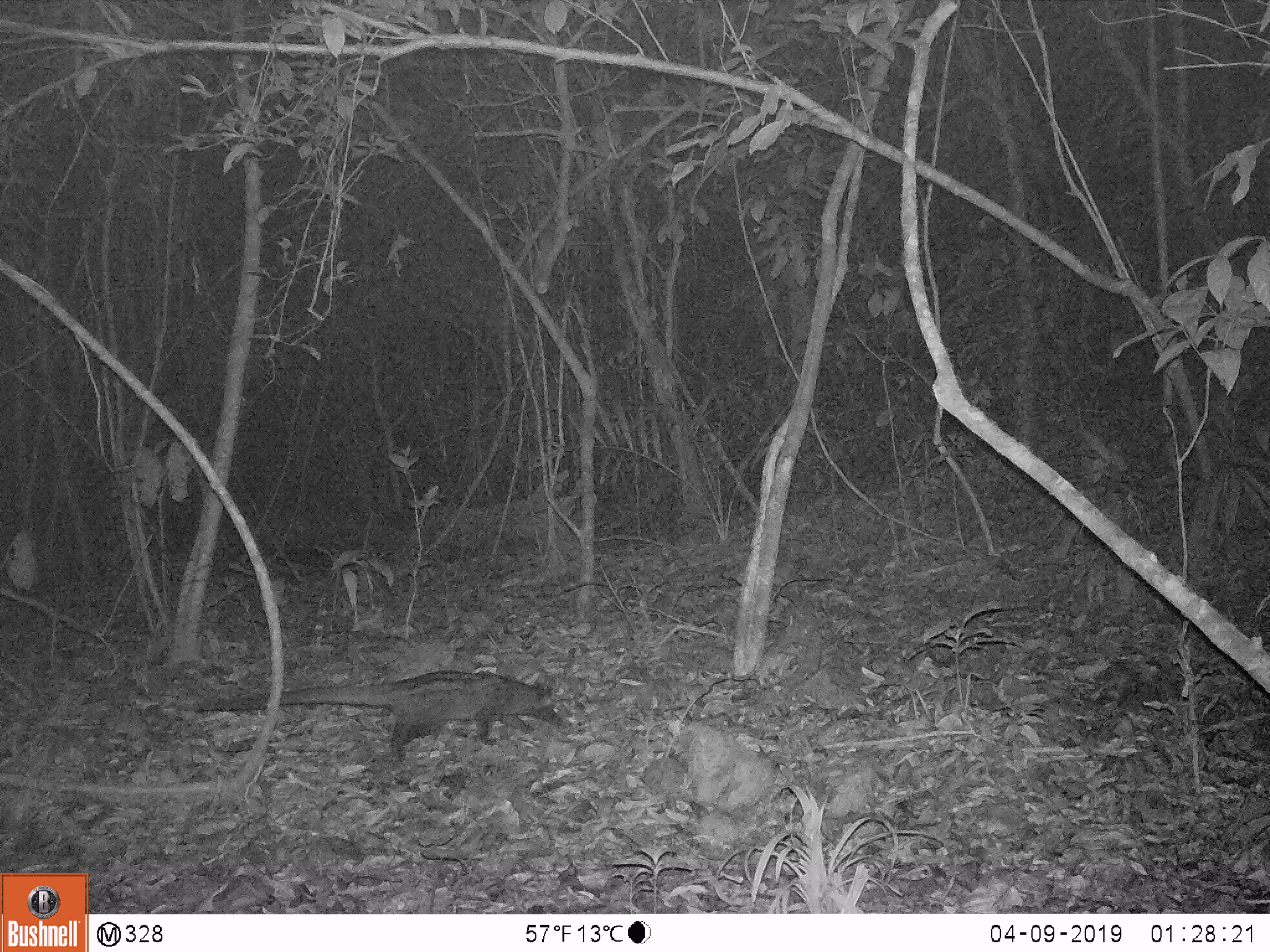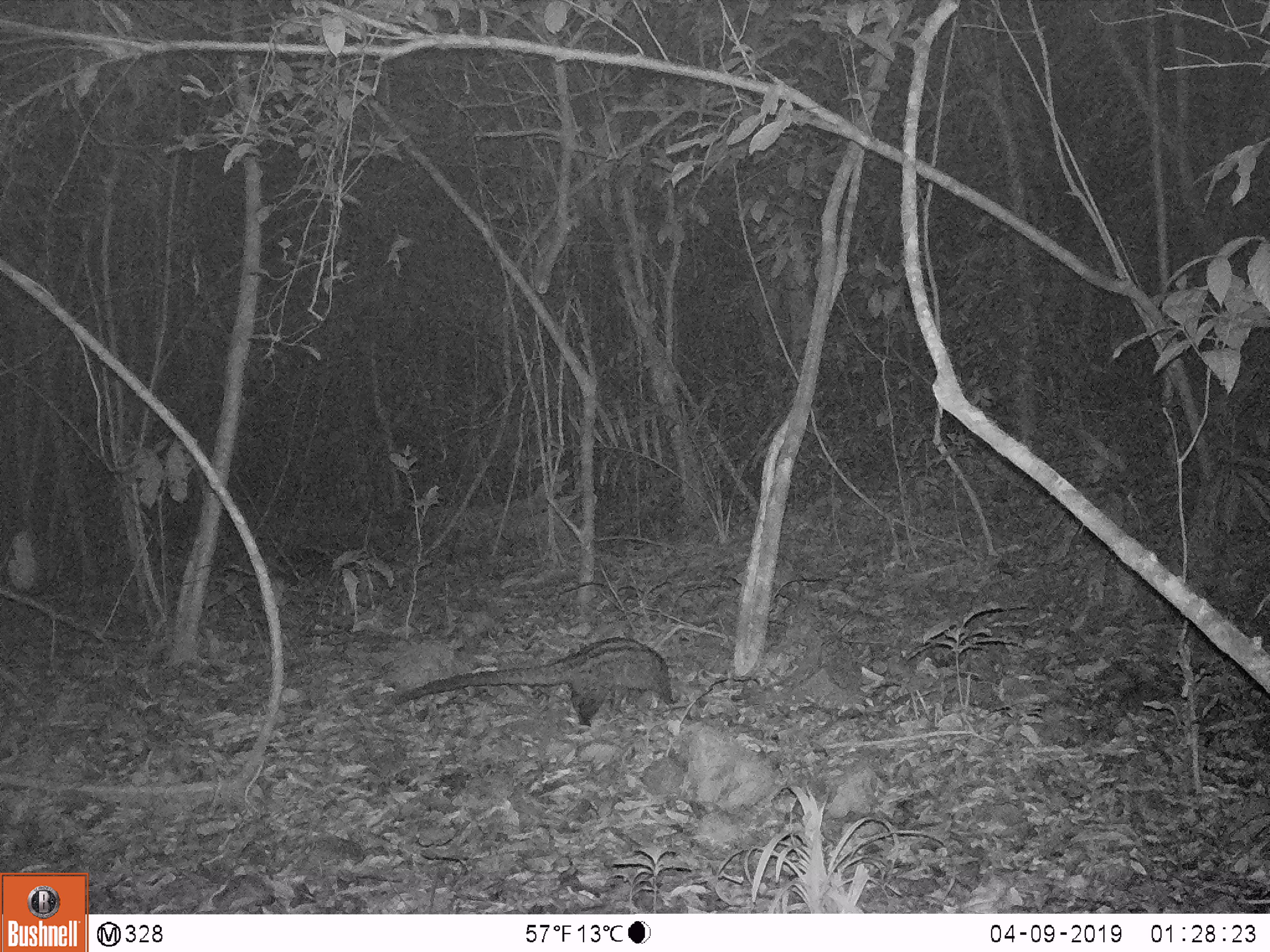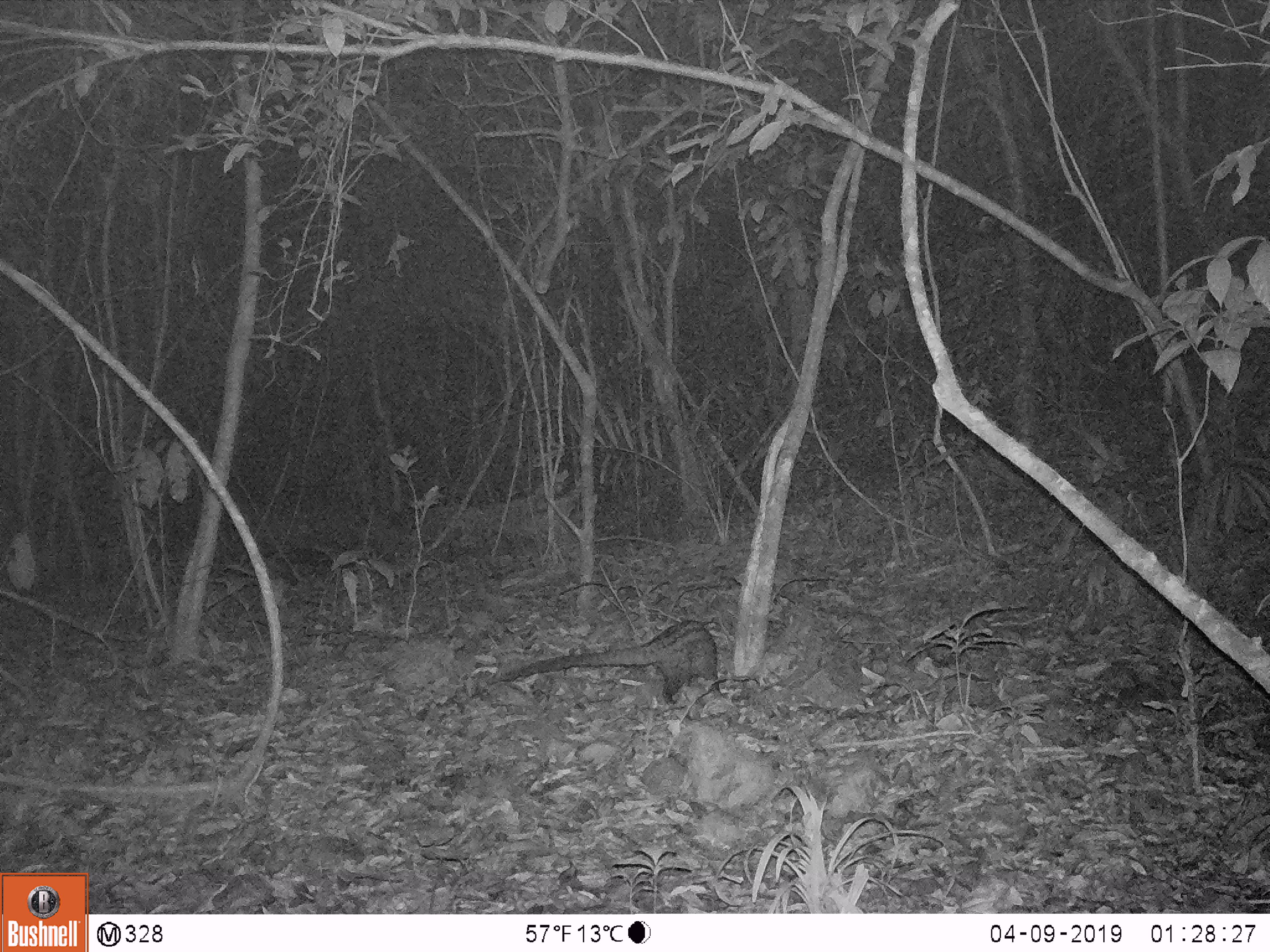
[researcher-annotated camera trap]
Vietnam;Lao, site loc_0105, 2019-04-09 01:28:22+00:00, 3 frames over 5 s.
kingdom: Animalia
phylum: Chordata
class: Mammalia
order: Carnivora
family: Viverridae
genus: Paradoxurus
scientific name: Paradoxurus hermaphroditus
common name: common palm civet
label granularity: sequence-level